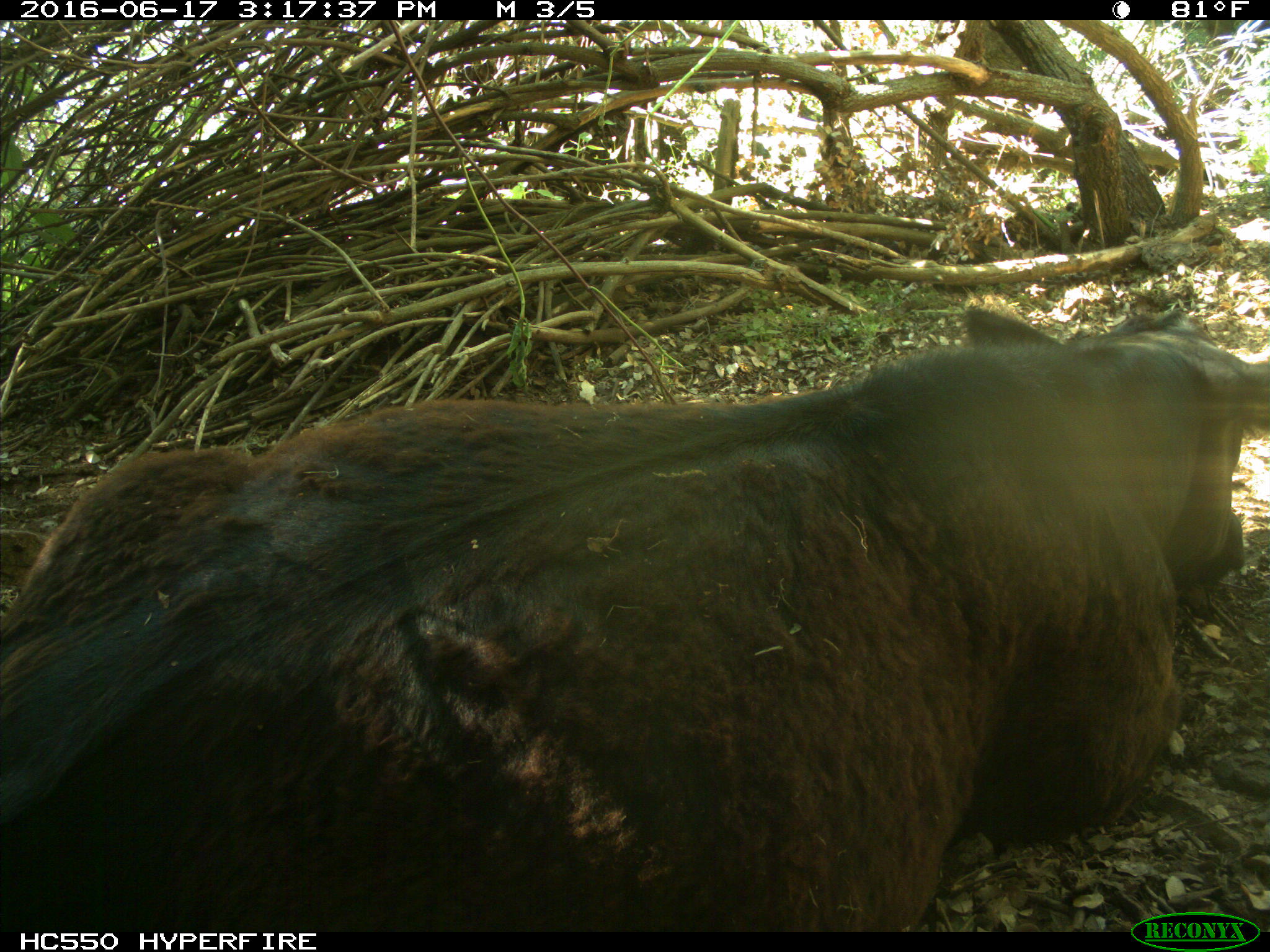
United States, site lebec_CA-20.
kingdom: Animalia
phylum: Chordata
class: Mammalia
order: Artiodactyla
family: Bovidae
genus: Bos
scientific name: Bos taurus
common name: domestic cow